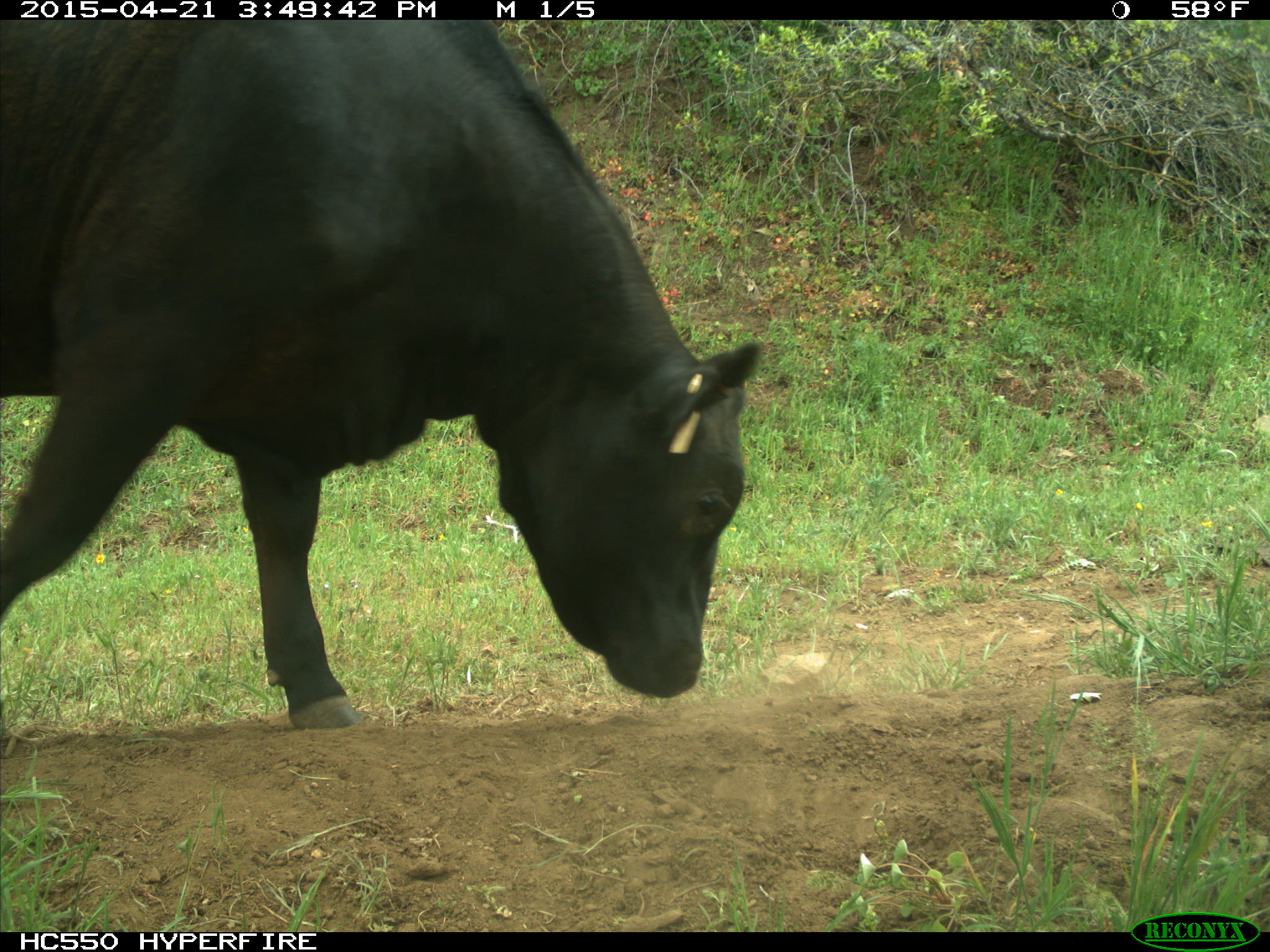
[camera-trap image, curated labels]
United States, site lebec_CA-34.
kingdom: Animalia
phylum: Chordata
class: Mammalia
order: Artiodactyla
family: Bovidae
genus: Bos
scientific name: Bos taurus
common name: domestic cow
Bos taurus (domestic cow).